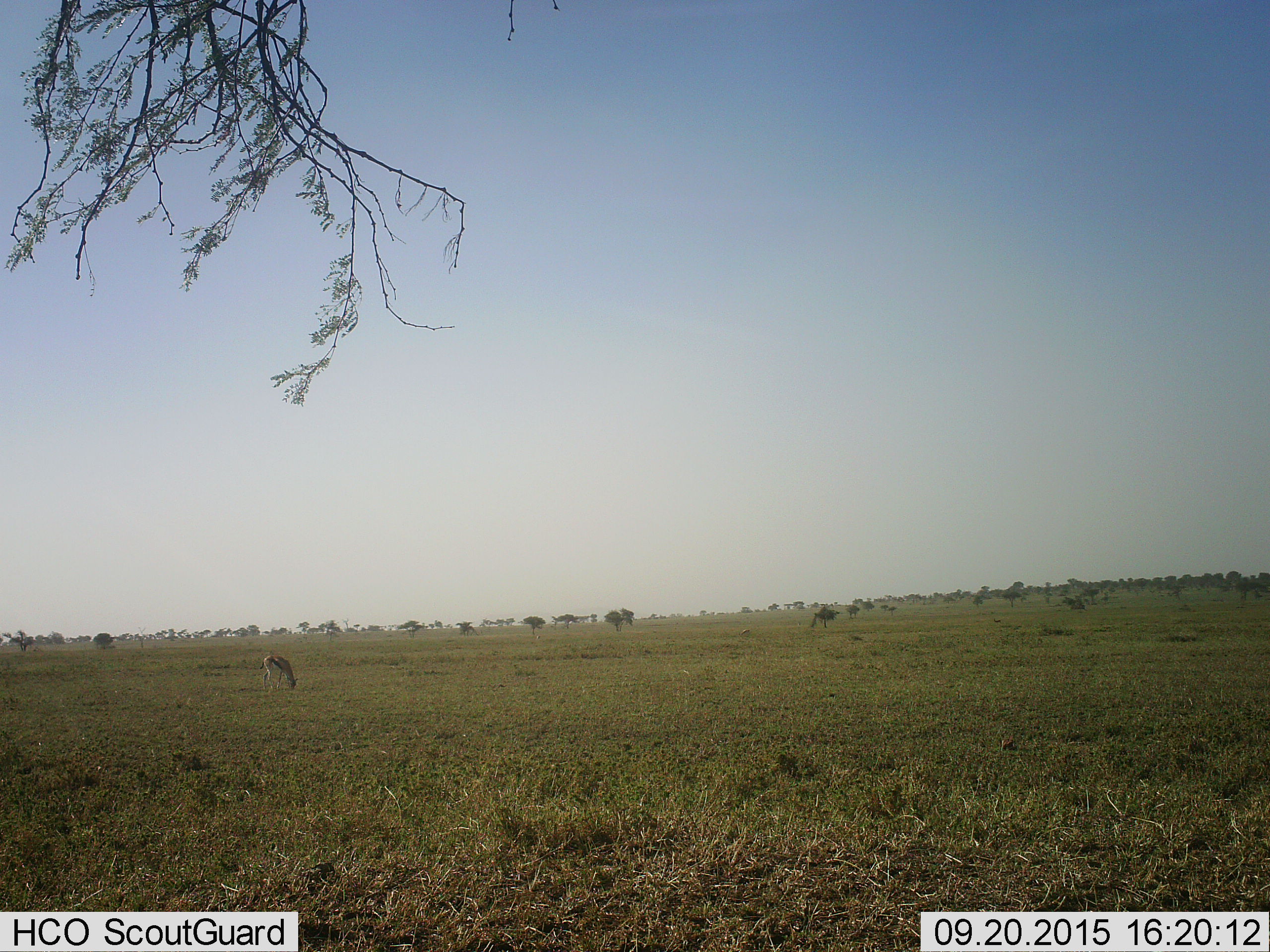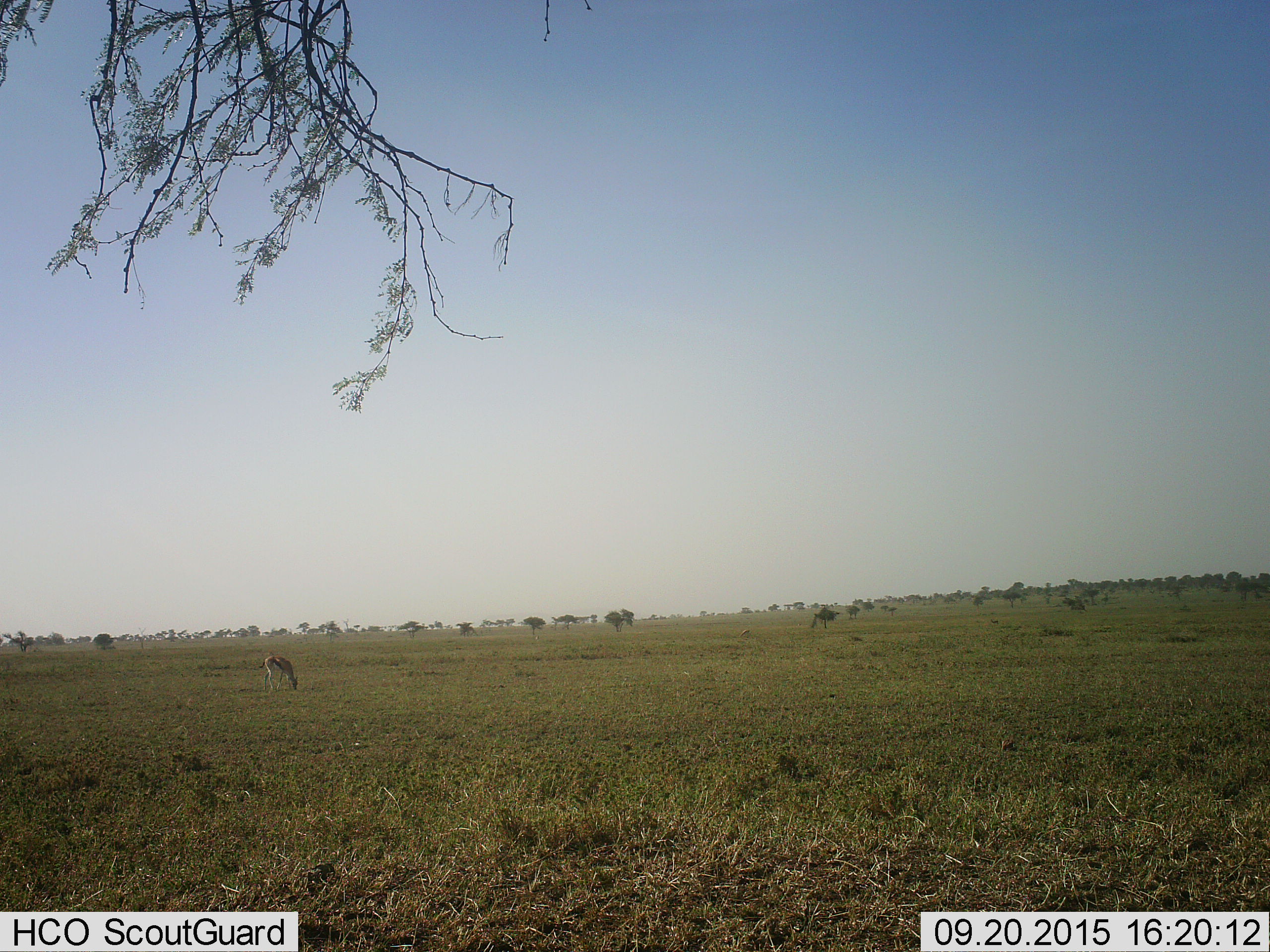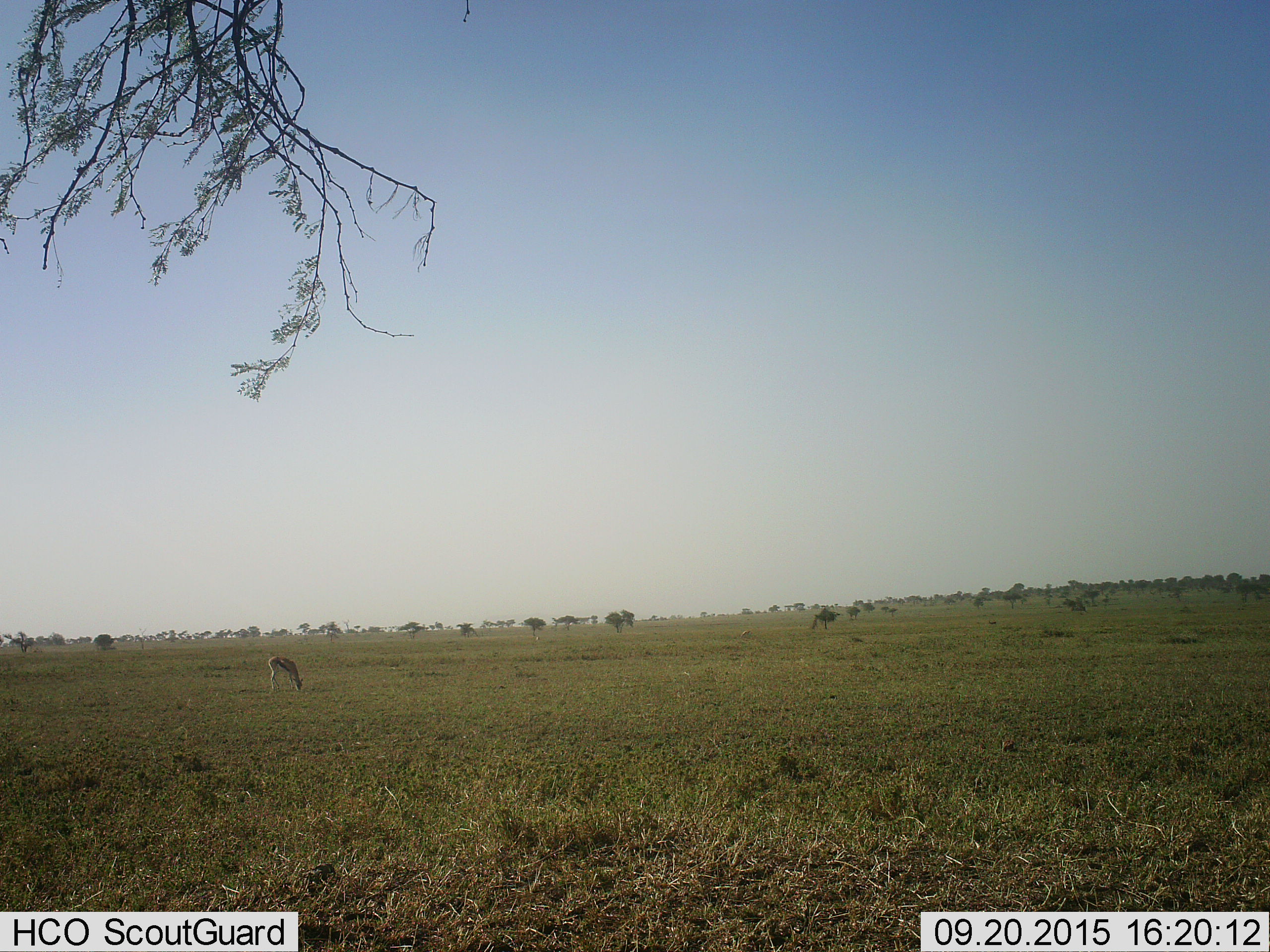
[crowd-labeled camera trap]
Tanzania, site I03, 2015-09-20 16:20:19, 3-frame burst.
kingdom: Animalia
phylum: Chordata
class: Mammalia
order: Artiodactyla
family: Bovidae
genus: Eudorcas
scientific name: Eudorcas thomsonii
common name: thomson's gazelle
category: gazellethomsons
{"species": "gazellethomsons (thomson's gazelle) (Eudorcas thomsonii)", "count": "1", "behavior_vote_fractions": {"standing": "38%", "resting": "0%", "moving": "12%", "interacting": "0%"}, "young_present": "0%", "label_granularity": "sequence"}